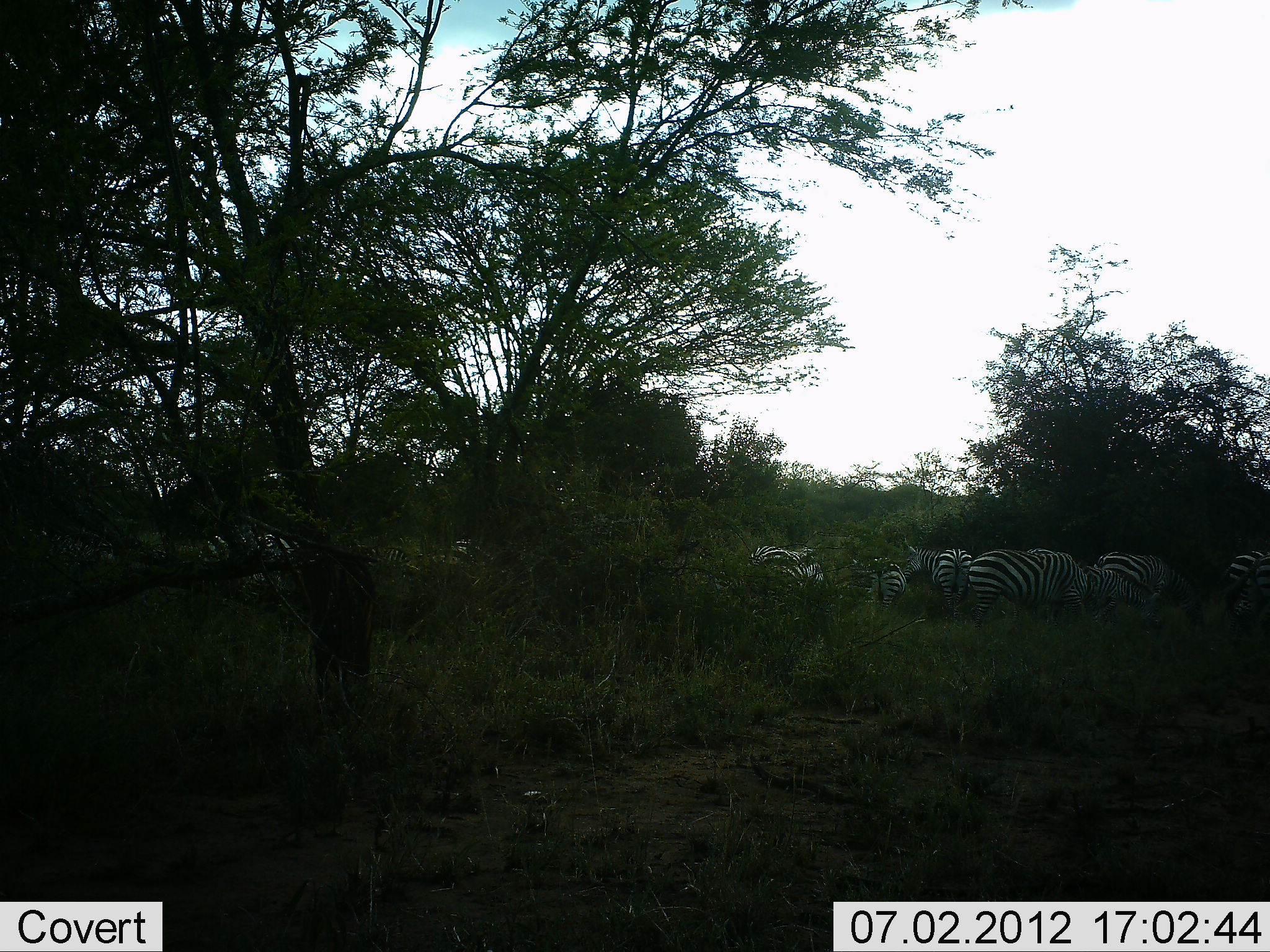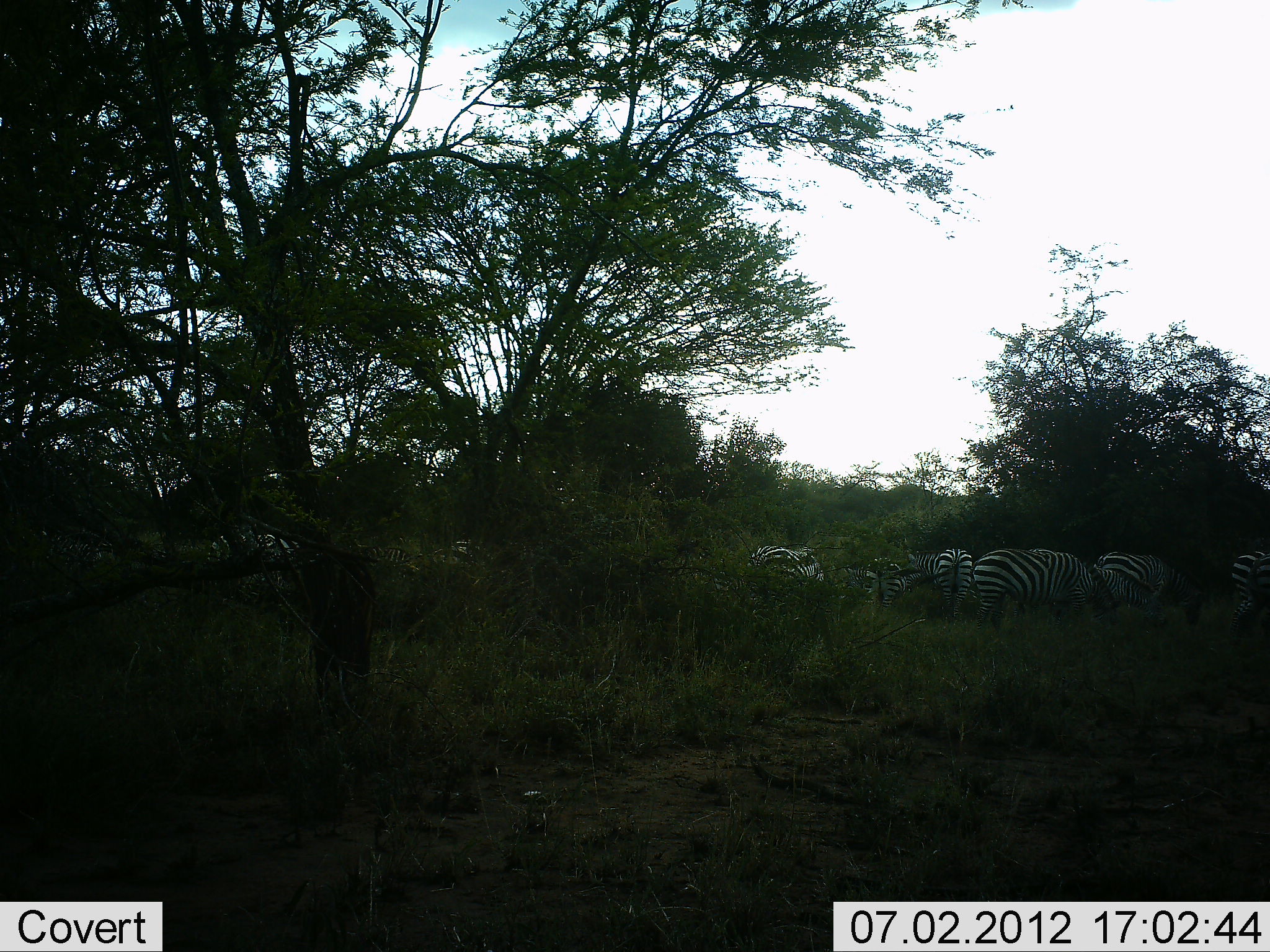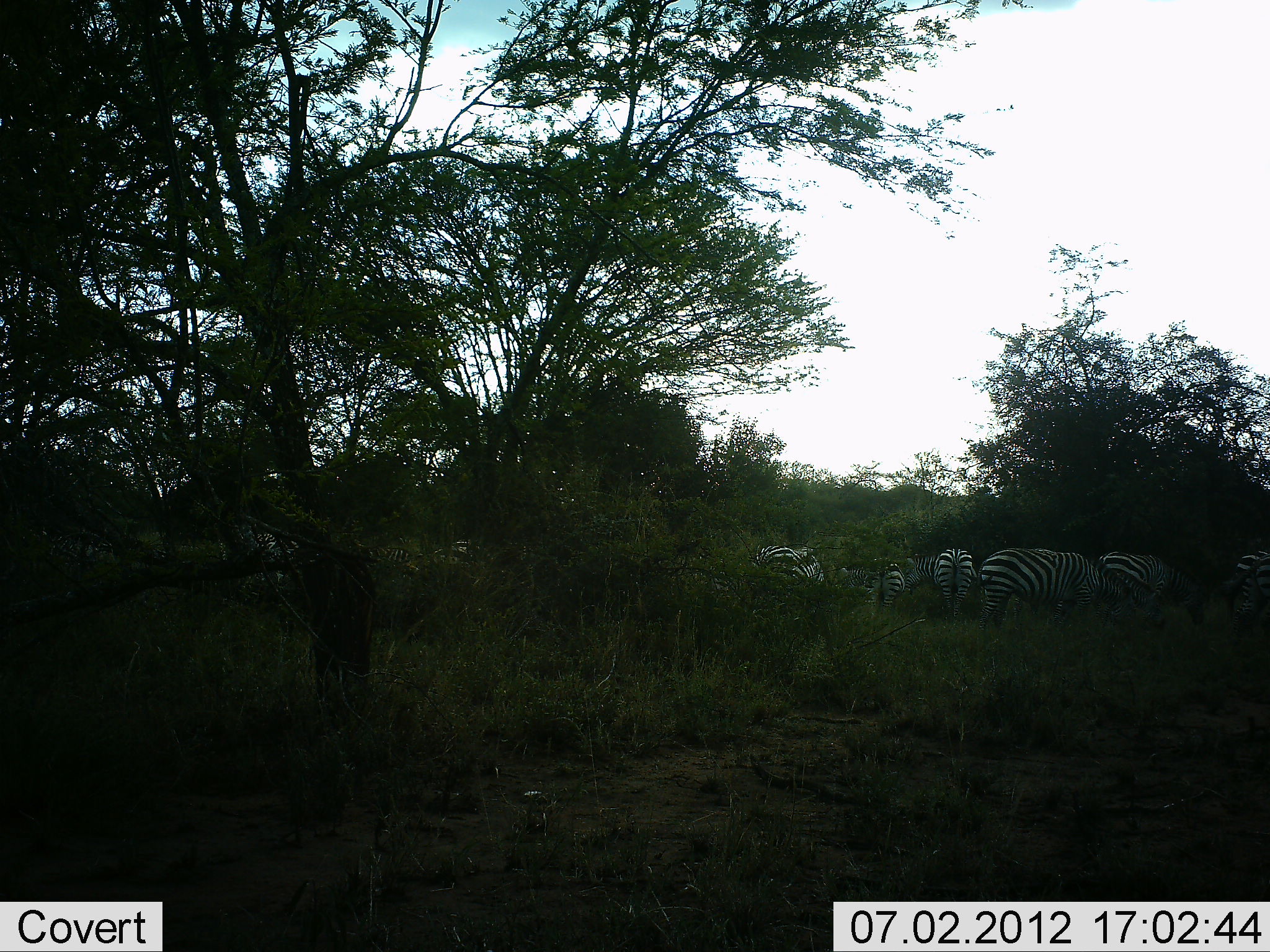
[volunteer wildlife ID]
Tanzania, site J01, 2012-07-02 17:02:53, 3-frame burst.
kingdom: Animalia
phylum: Chordata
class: Mammalia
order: Perissodactyla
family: Equidae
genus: Equus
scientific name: Equus quagga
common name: plains zebra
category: zebra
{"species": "zebra (plains zebra) (Equus quagga)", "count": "11-50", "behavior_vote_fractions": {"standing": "60%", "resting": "10%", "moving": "20%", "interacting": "0%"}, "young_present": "0%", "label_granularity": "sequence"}